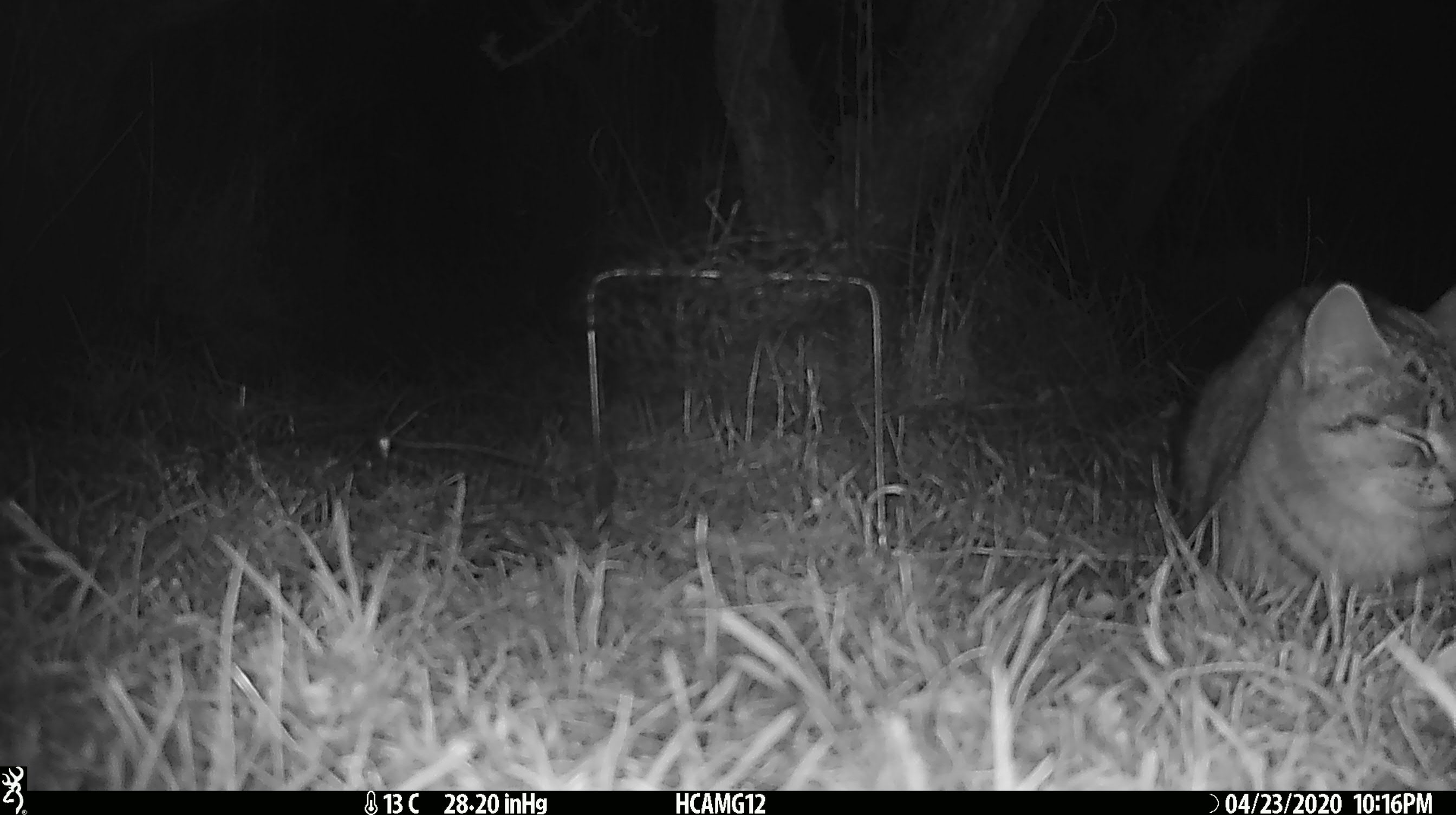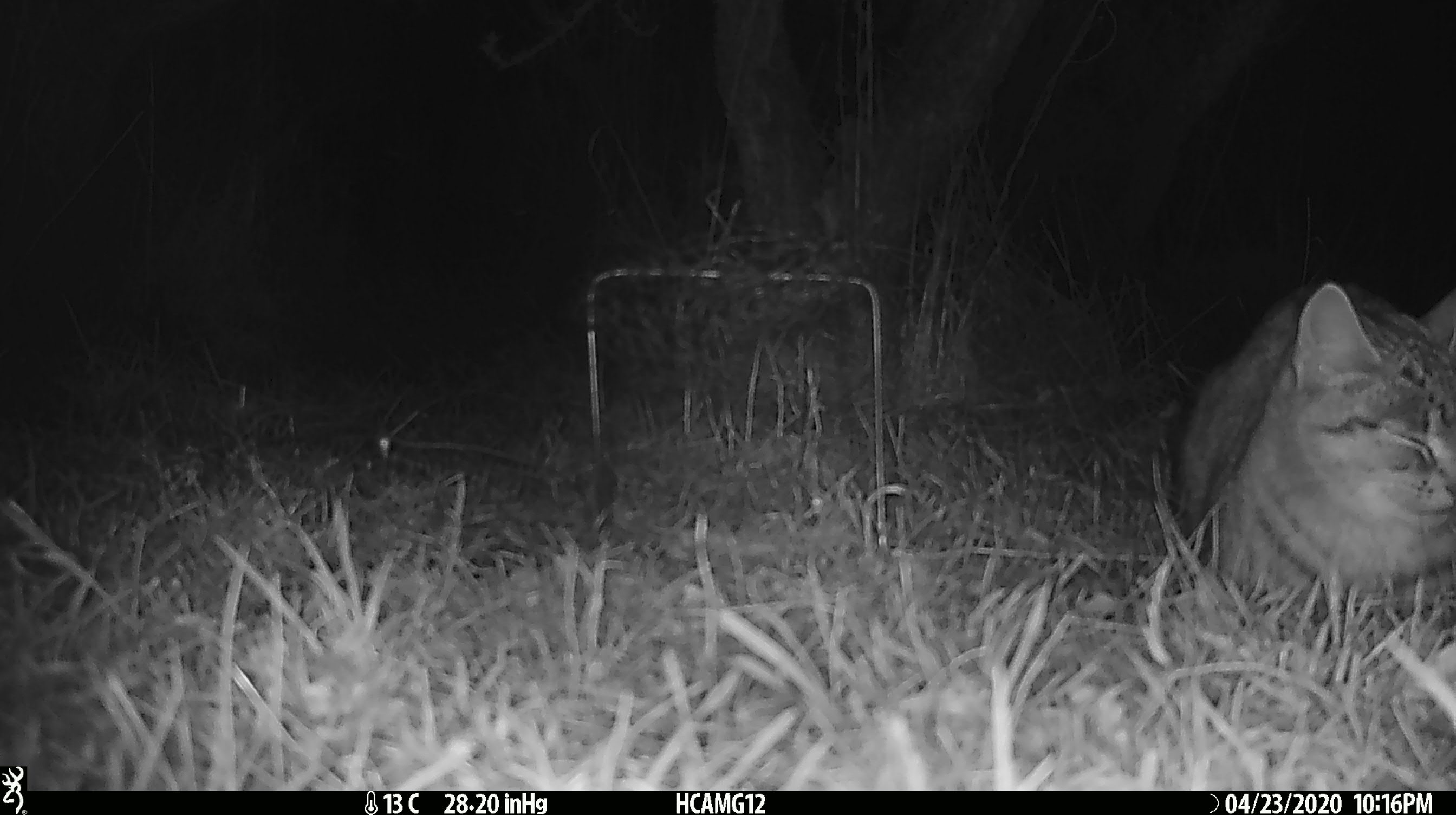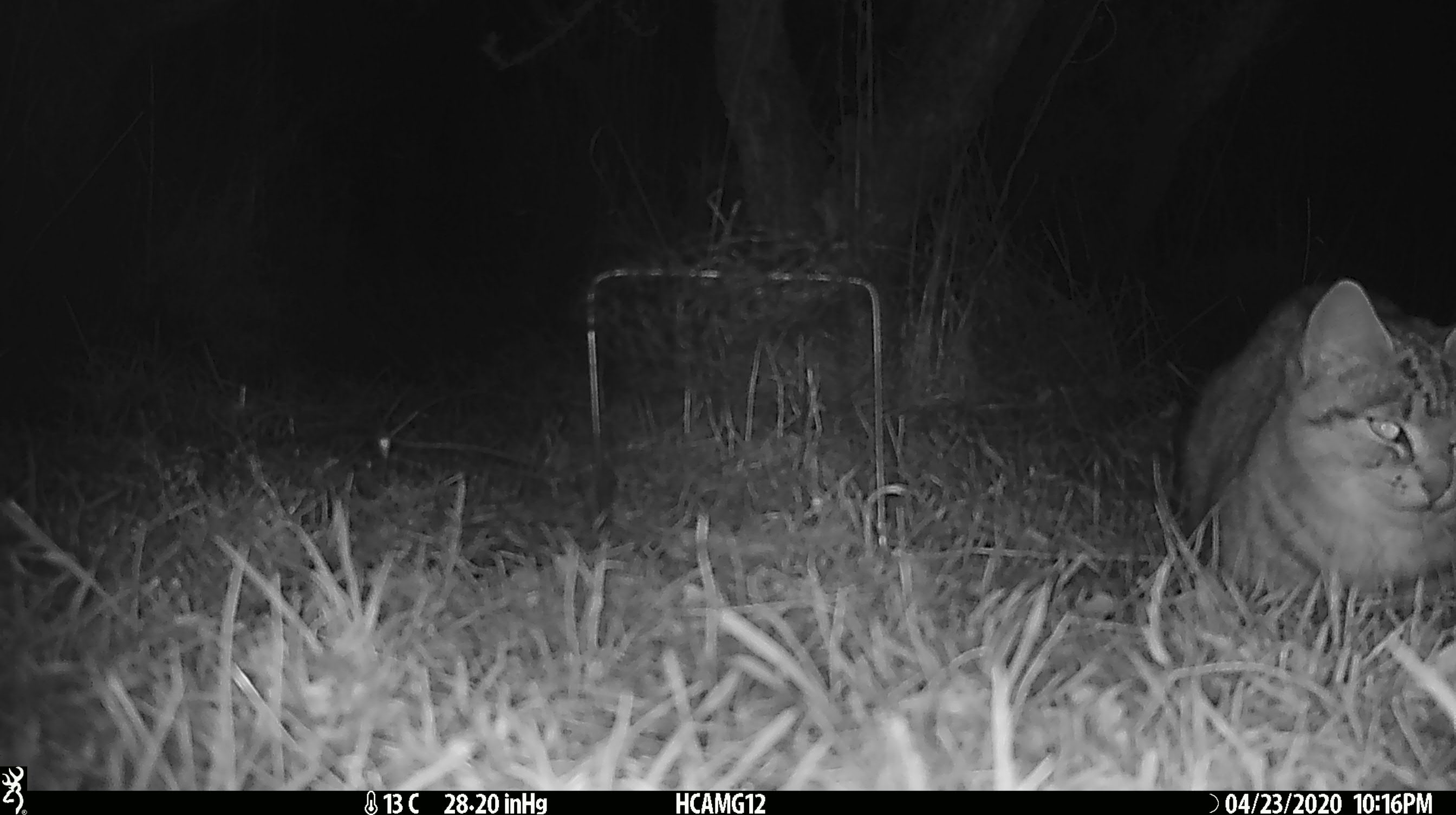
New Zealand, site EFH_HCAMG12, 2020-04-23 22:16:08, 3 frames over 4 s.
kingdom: Animalia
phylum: Chordata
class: Mammalia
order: Carnivora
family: Felidae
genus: Felis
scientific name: Felis catus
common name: domestic cat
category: cat